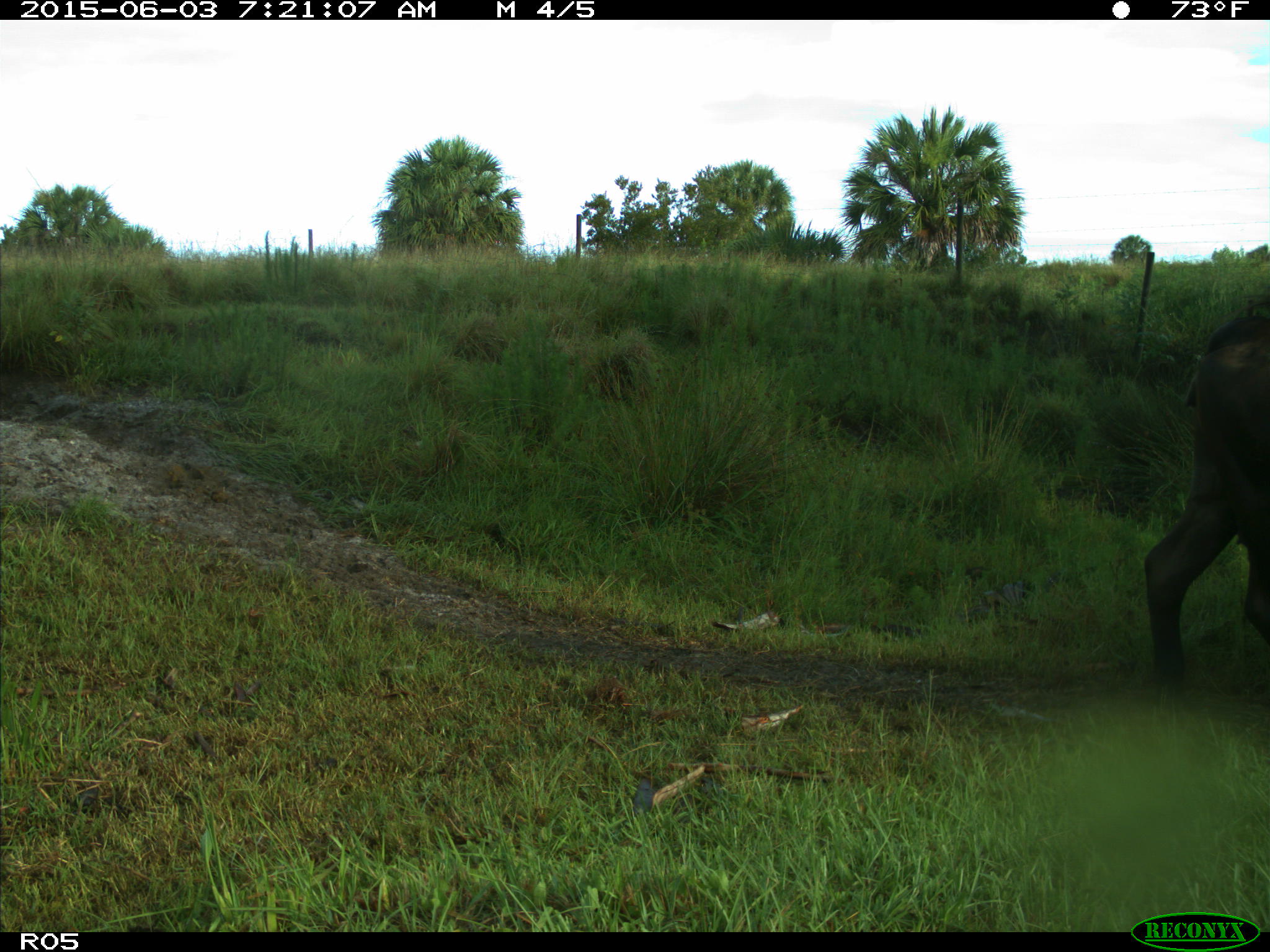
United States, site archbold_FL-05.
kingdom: Animalia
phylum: Chordata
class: Mammalia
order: Artiodactyla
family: Bovidae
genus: Bos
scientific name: Bos taurus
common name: domestic cow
Bos taurus (domestic cow).